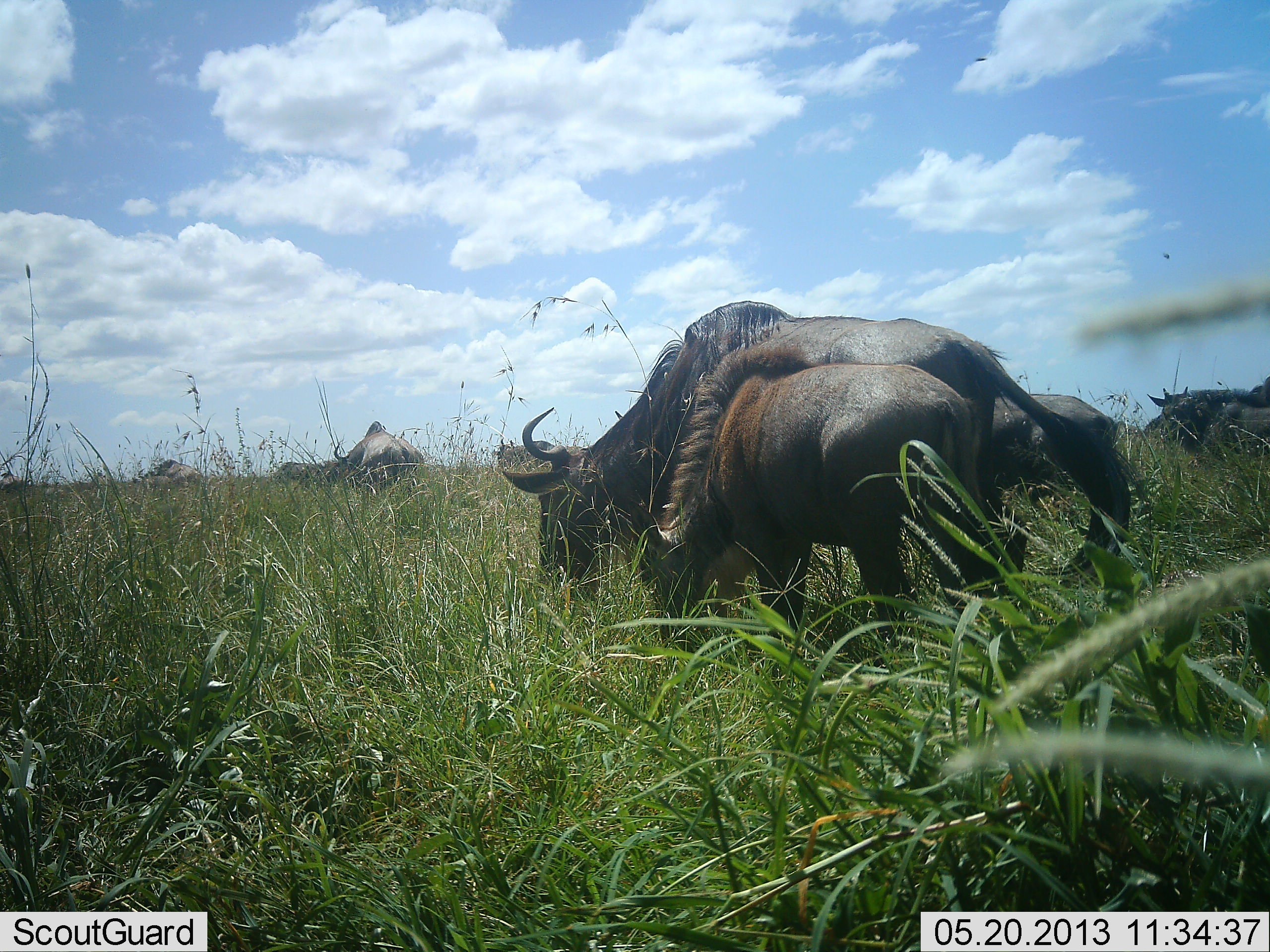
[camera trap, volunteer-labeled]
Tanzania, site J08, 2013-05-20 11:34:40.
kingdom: Animalia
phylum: Chordata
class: Mammalia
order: Artiodactyla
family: Bovidae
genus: Connochaetes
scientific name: Connochaetes taurinus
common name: blue wildebeest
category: wildebeest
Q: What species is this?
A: Wildebeest (blue wildebeest) (Connochaetes taurinus).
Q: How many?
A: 8.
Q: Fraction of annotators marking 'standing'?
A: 44%.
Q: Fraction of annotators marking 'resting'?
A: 8%.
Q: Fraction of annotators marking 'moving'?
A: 12%.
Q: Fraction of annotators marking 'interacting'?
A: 0%.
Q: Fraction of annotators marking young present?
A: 68%.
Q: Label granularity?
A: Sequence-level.